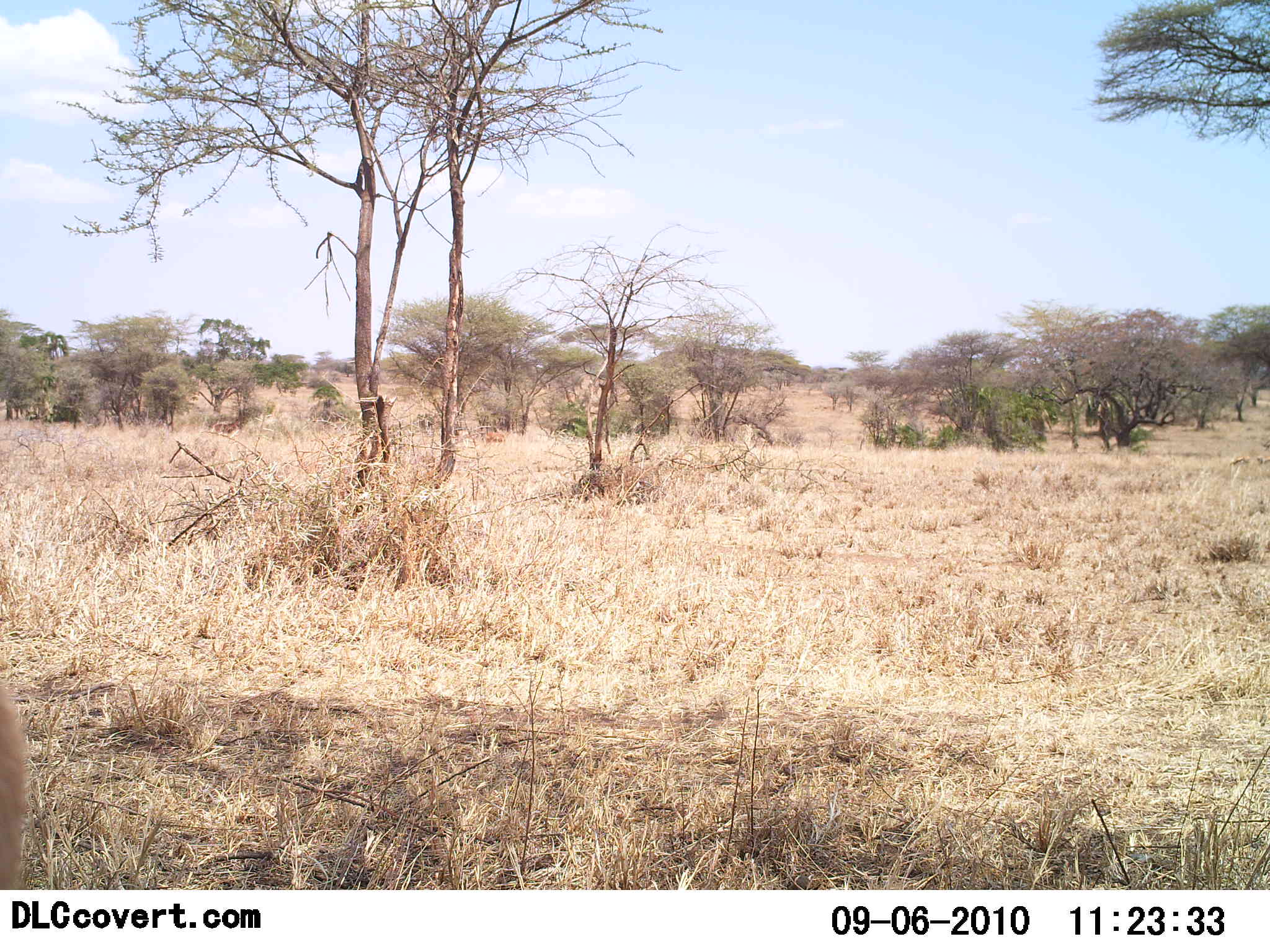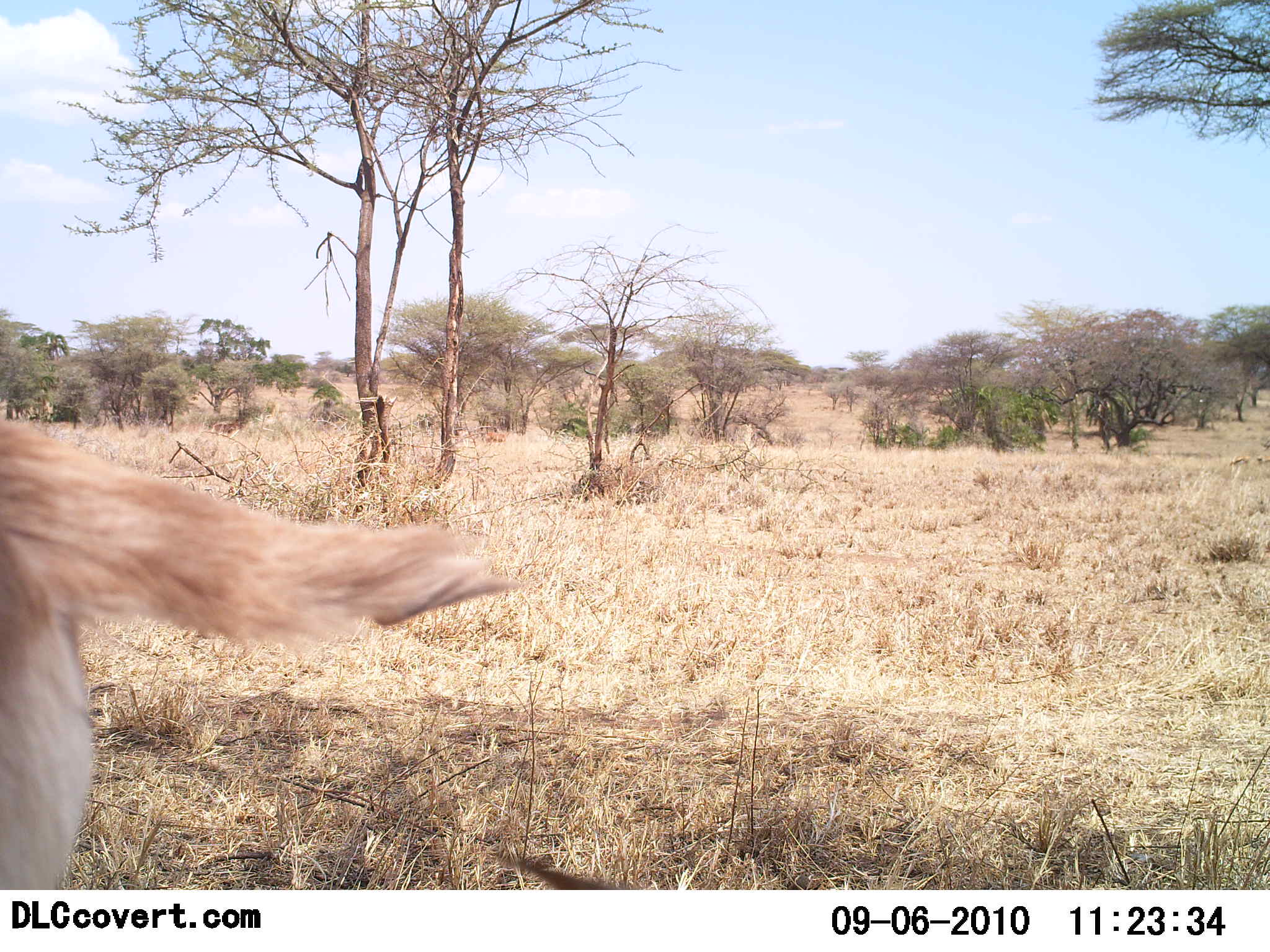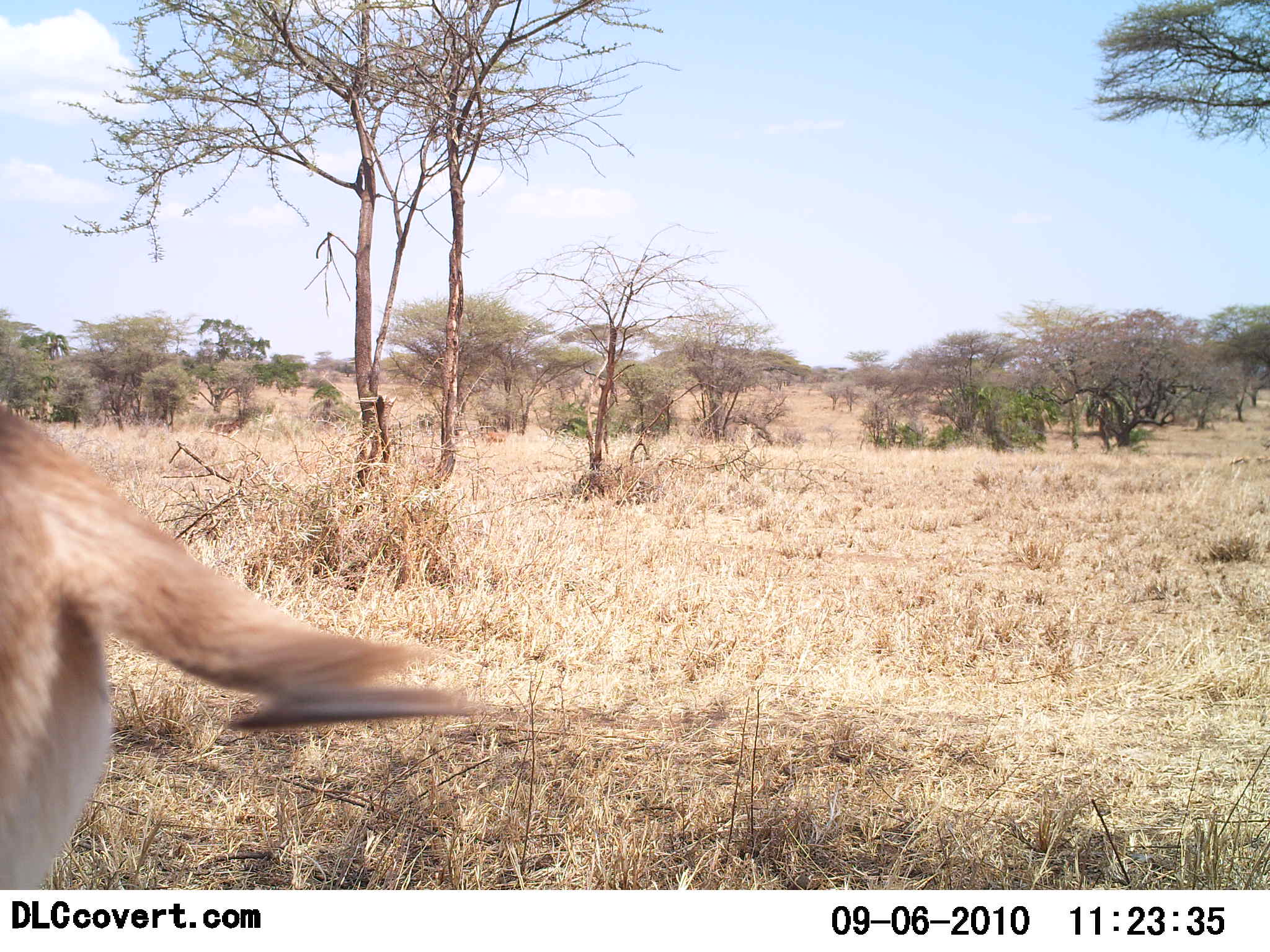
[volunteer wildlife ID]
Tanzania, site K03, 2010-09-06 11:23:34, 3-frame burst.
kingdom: Animalia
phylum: Chordata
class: Mammalia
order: Artiodactyla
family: Bovidae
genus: Redunca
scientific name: Redunca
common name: reedbuck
Reedbuck (Redunca), count 1. Behavior (volunteer vote fractions): standing 75%, resting 0%, moving 25%, interacting 0%. Young present (vote fraction): 0%. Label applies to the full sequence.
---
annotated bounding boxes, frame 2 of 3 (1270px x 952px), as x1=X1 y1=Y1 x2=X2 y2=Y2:
animal: x1=0 y1=401 x2=517 y2=889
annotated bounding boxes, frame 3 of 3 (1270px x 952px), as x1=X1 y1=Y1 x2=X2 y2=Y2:
animal: x1=0 y1=401 x2=487 y2=891